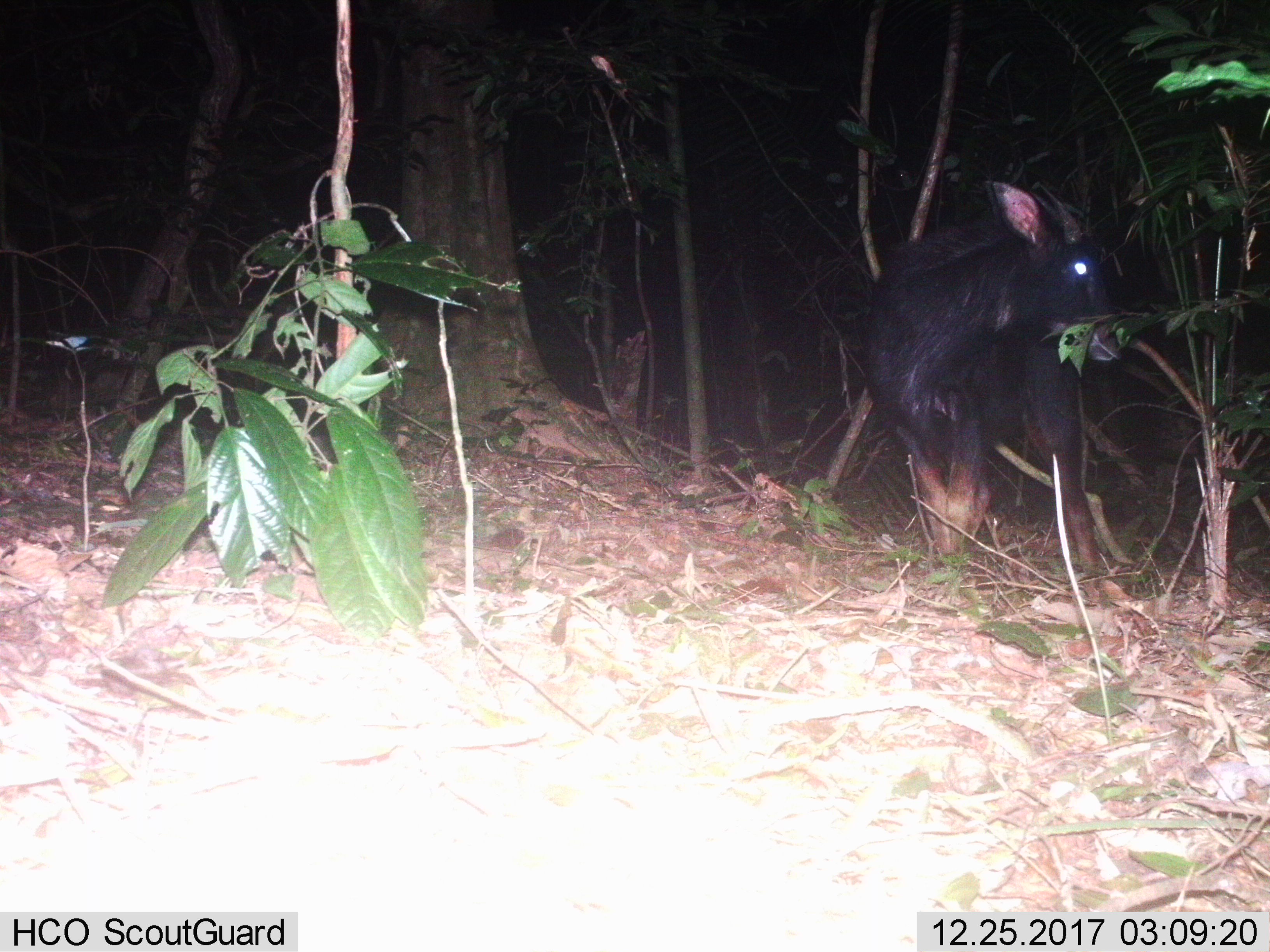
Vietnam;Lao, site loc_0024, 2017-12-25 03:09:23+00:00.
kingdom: Animalia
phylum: Chordata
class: Mammalia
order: Artiodactyla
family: Bovidae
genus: Capricornis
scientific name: Capricornis sumatraensis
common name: chinese serow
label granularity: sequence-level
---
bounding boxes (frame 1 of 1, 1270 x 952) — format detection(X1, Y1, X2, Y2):
chinese serow: detection(861, 173, 1126, 573)